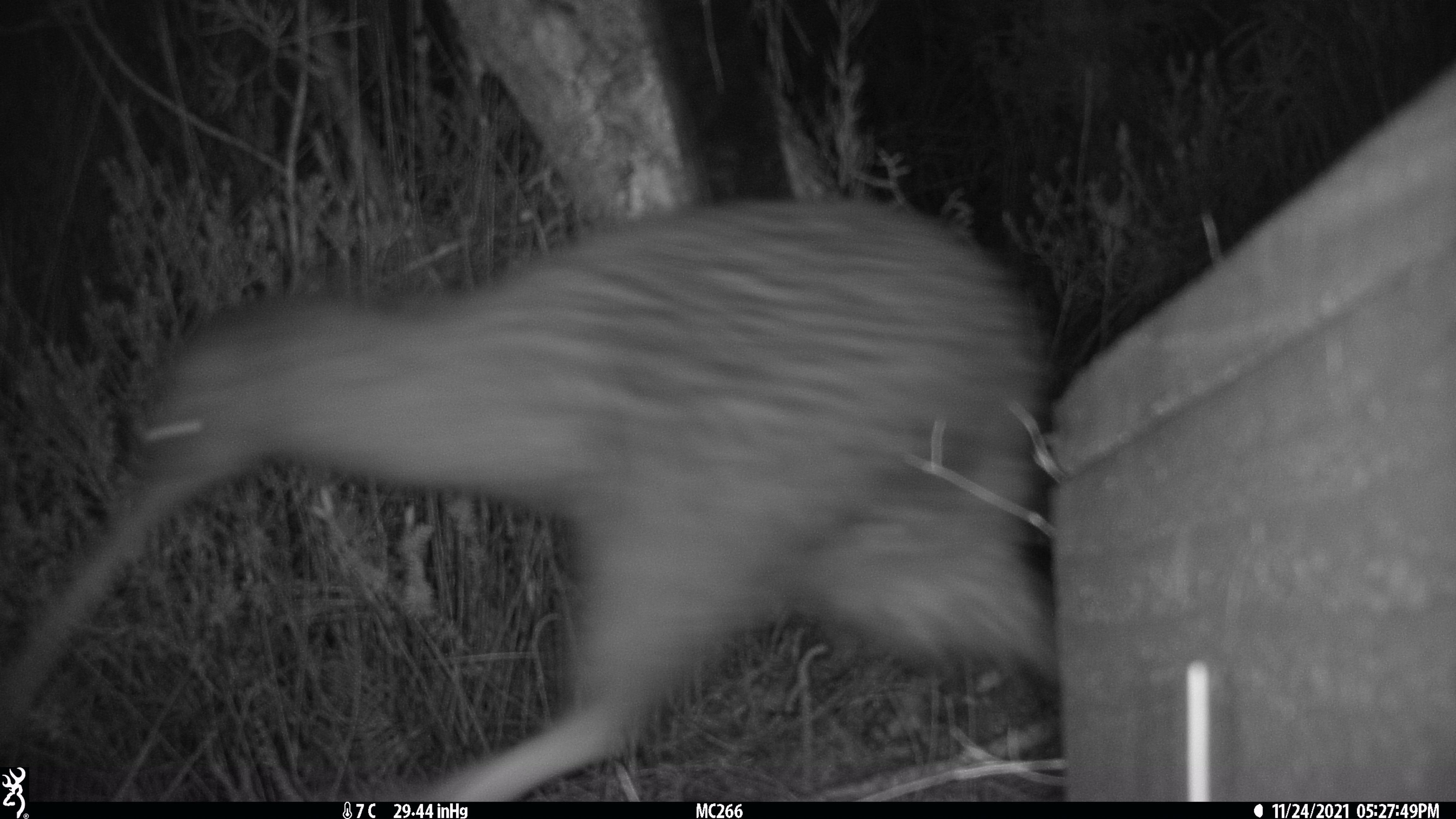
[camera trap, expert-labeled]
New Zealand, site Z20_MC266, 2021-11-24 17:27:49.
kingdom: Animalia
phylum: Chordata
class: Aves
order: Apterygiformes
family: Apterygidae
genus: Apteryx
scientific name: Apteryx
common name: kiwi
Kiwi (Apteryx).